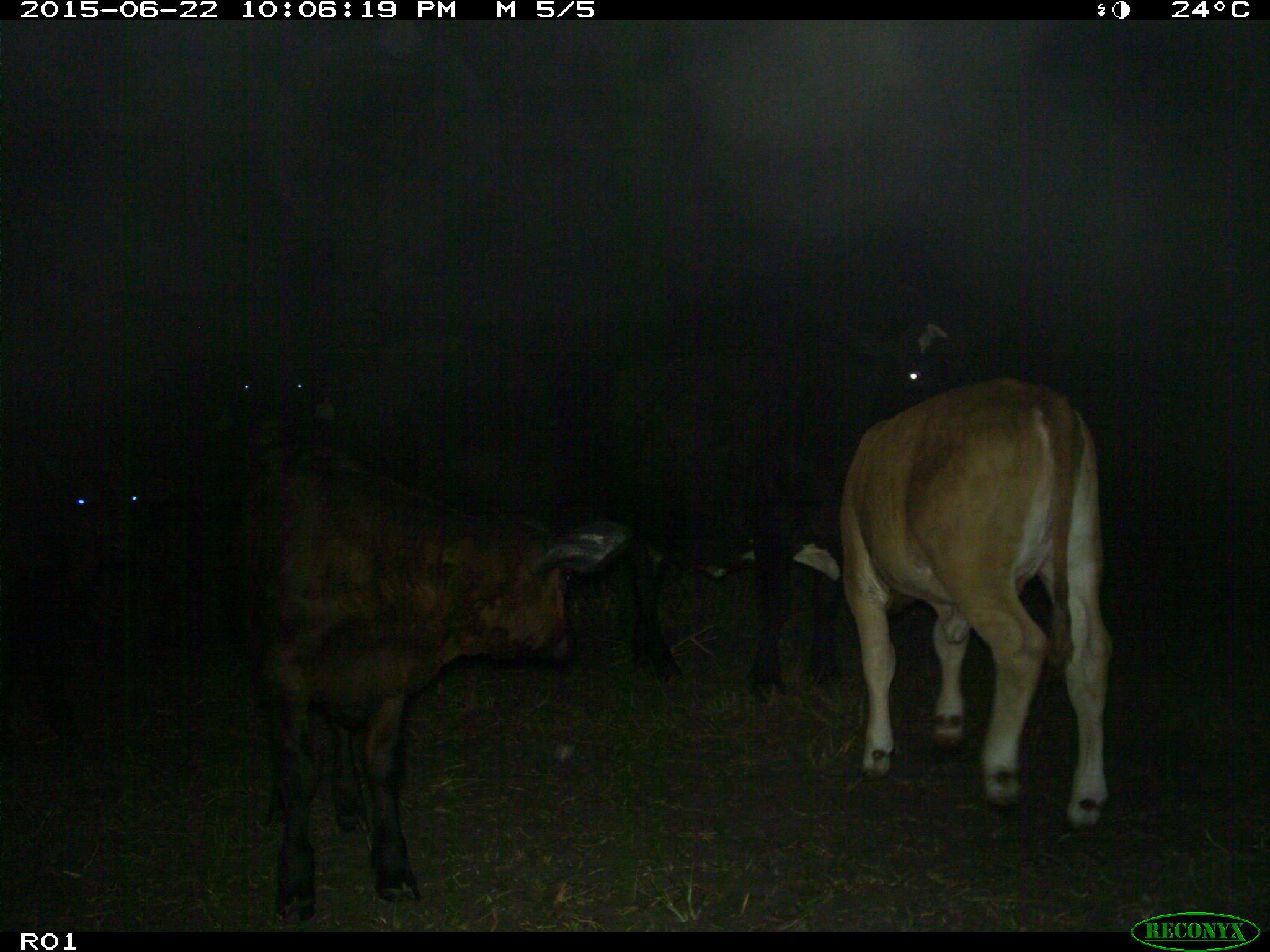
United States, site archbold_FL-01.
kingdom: Animalia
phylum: Chordata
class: Mammalia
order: Artiodactyla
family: Bovidae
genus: Bos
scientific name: Bos taurus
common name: domestic cow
Bos taurus (domestic cow).